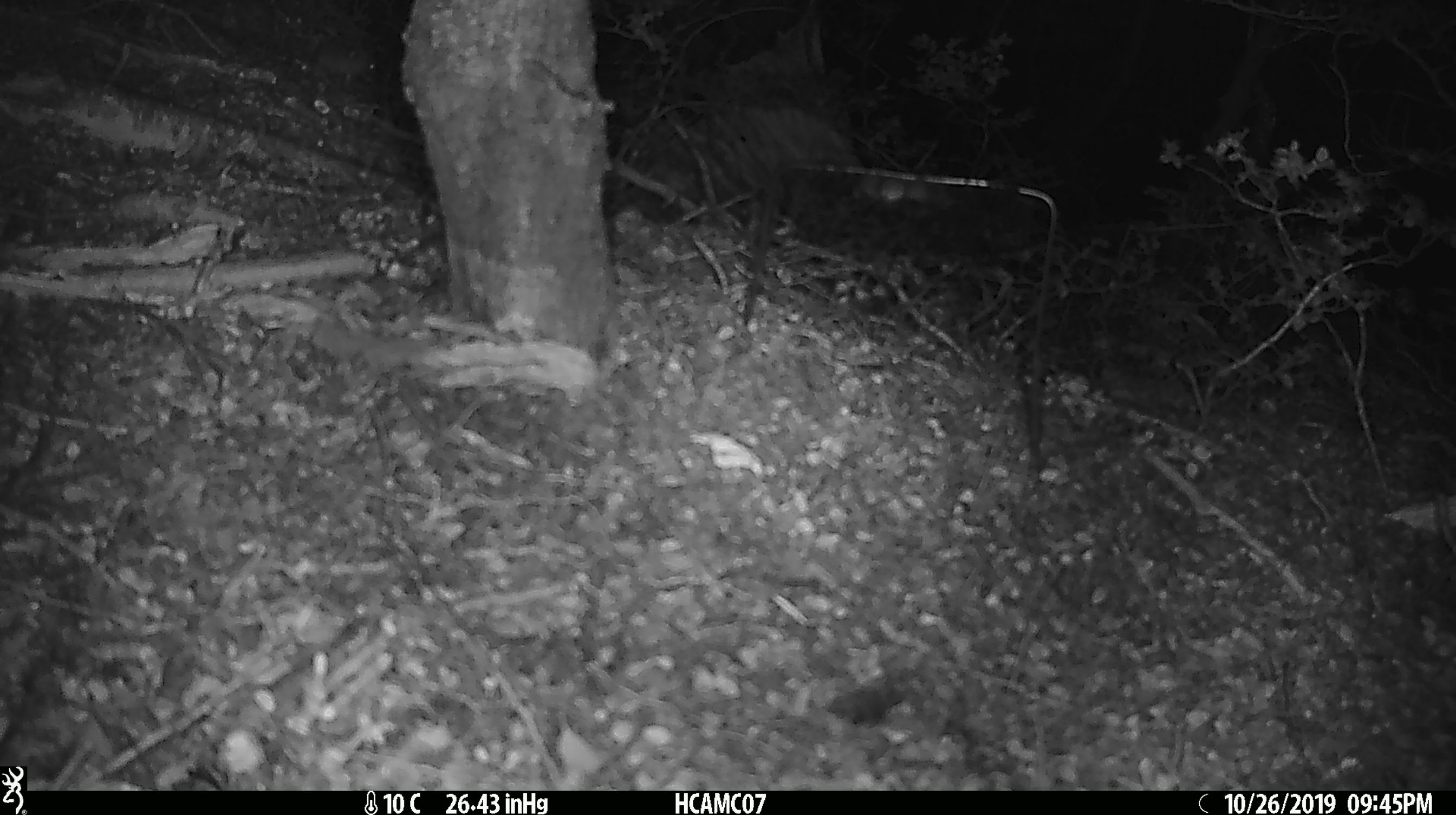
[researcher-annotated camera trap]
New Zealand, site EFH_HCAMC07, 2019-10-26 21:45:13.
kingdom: Animalia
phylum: Chordata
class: Mammalia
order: Rodentia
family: Muridae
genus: Mus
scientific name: Mus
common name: mouse